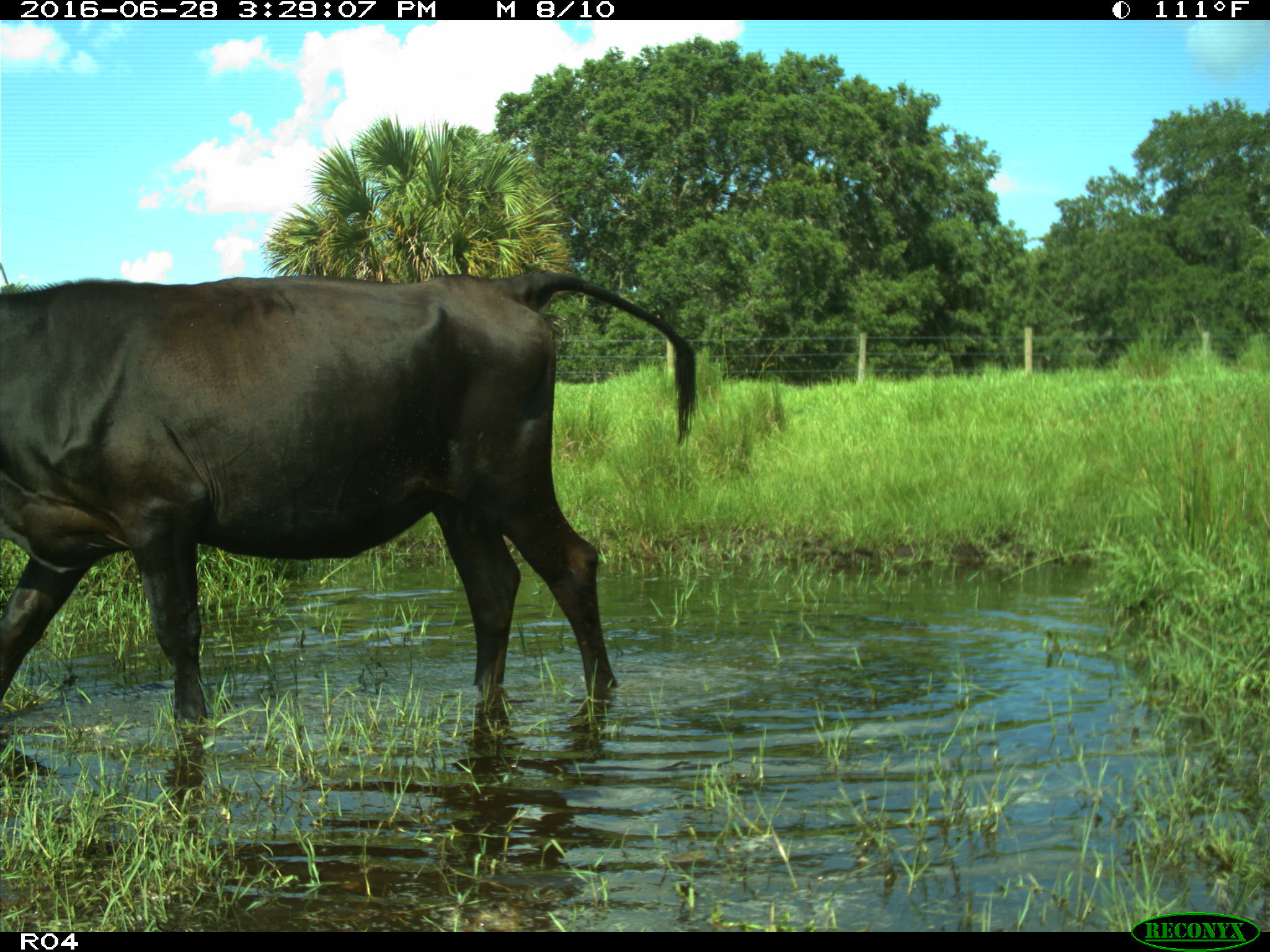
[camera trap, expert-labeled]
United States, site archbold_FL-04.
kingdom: Animalia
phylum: Chordata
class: Mammalia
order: Artiodactyla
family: Bovidae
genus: Bos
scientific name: Bos taurus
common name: domestic cow